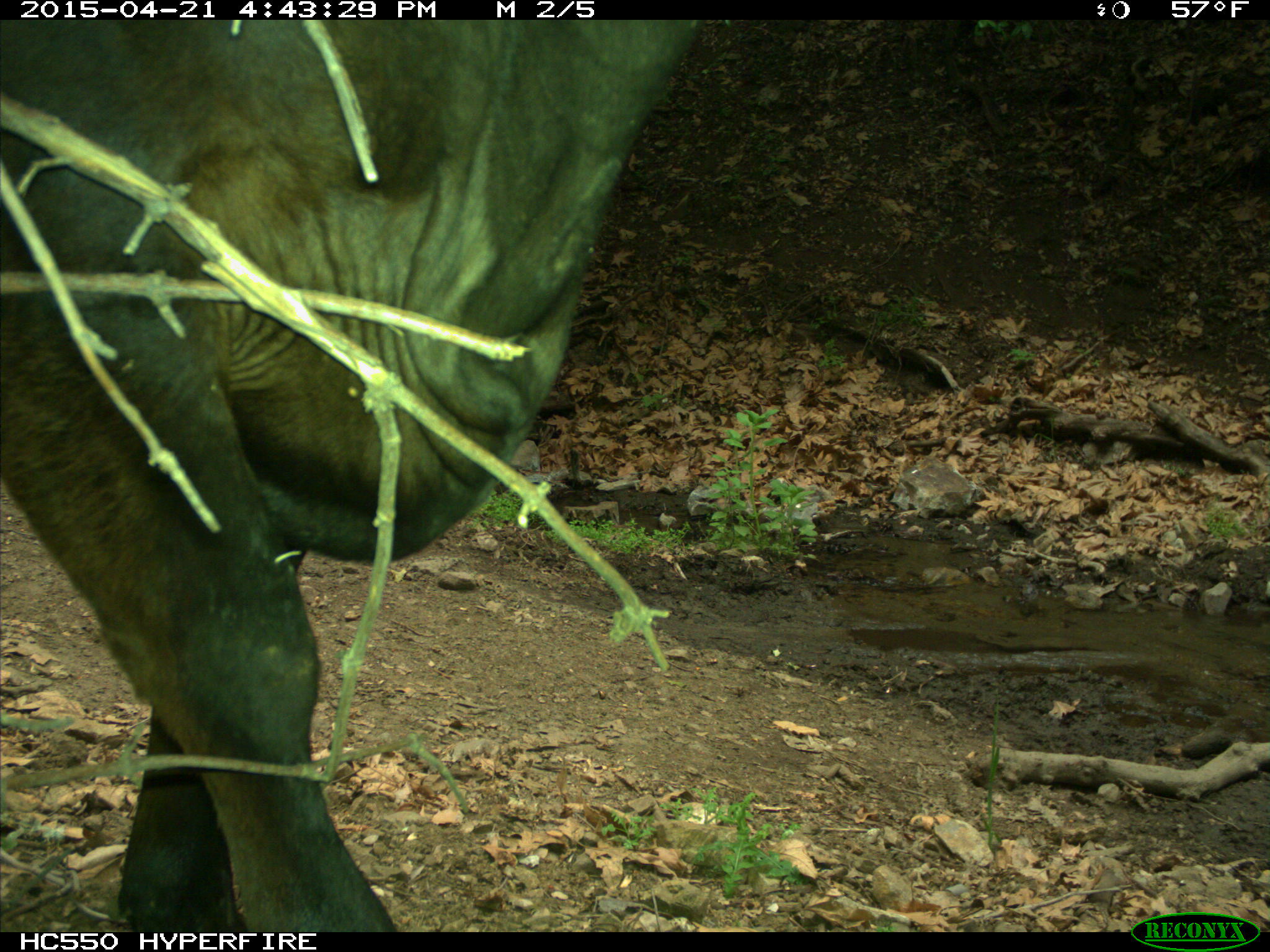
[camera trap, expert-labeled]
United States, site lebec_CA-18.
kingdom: Animalia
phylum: Chordata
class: Mammalia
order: Artiodactyla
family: Bovidae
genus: Bos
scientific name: Bos taurus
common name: domestic cow